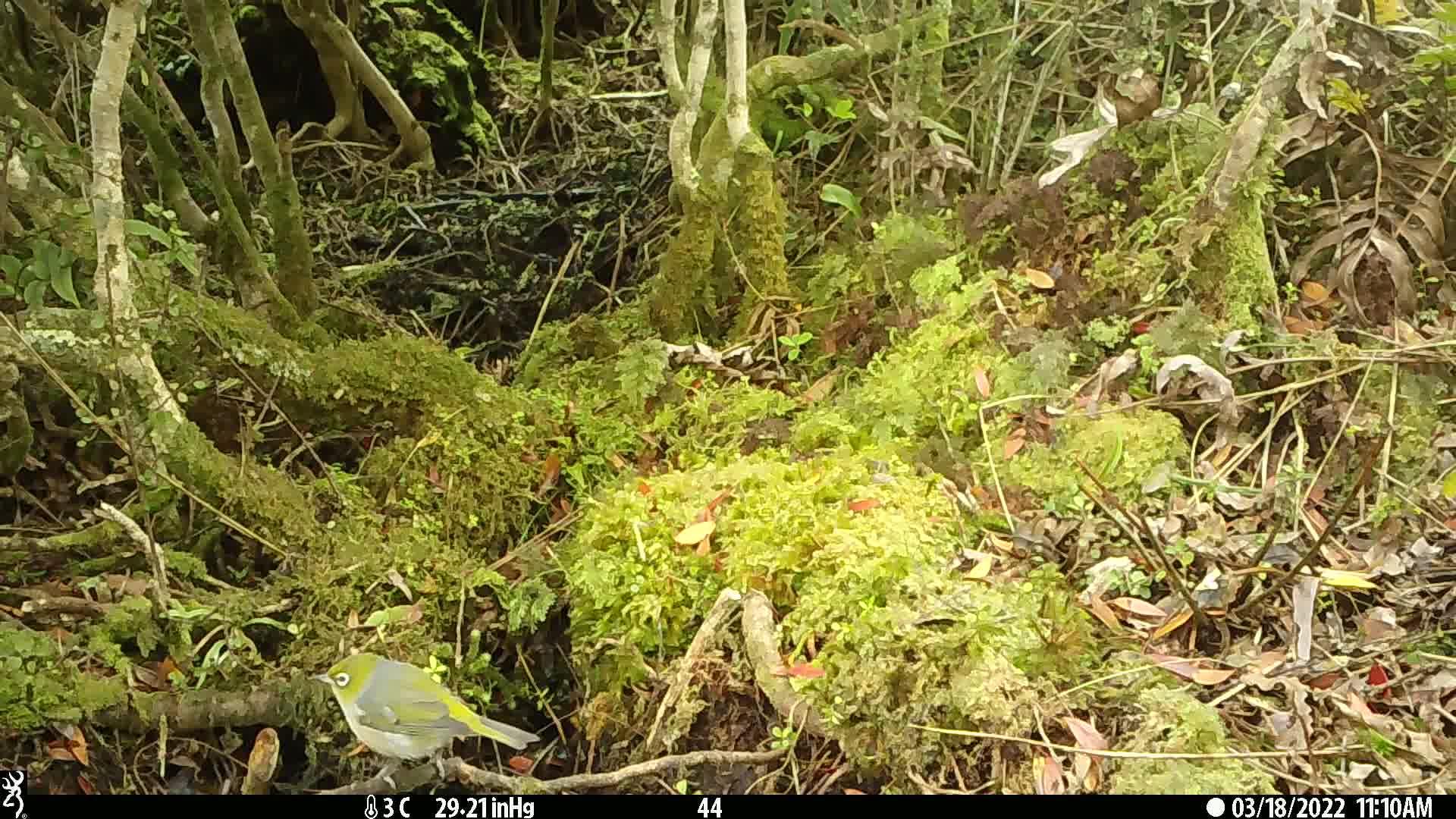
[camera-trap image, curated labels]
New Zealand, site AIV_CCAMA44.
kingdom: Animalia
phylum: Chordata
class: Aves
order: Passeriformes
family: Zosteropidae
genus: Zosterops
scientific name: Zosterops lateralis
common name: silvereye